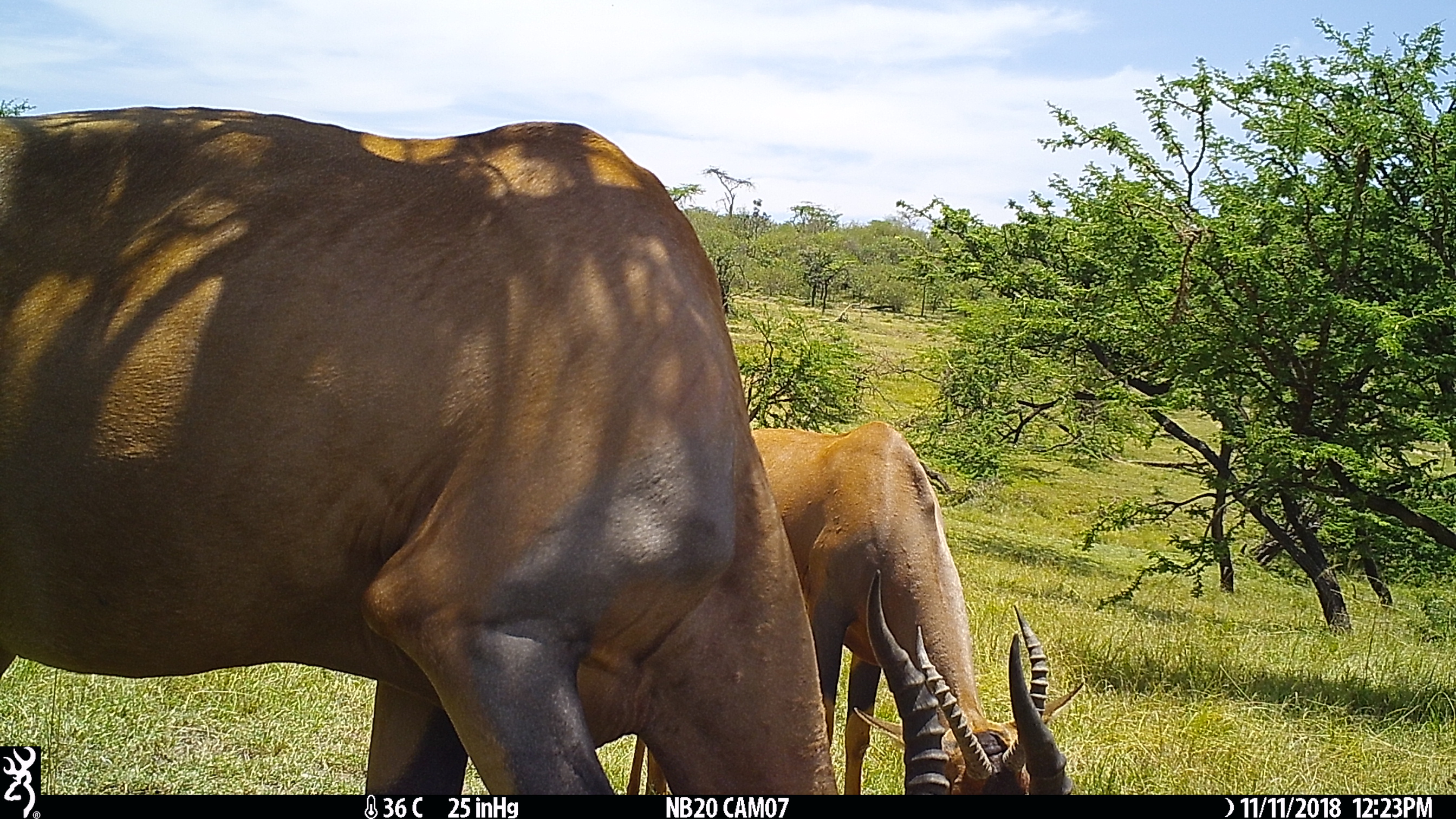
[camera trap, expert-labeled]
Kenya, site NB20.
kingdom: Animalia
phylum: Chordata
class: Mammalia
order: Artiodactyla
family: Bovidae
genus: Damaliscus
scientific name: Damaliscus lunatus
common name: topi